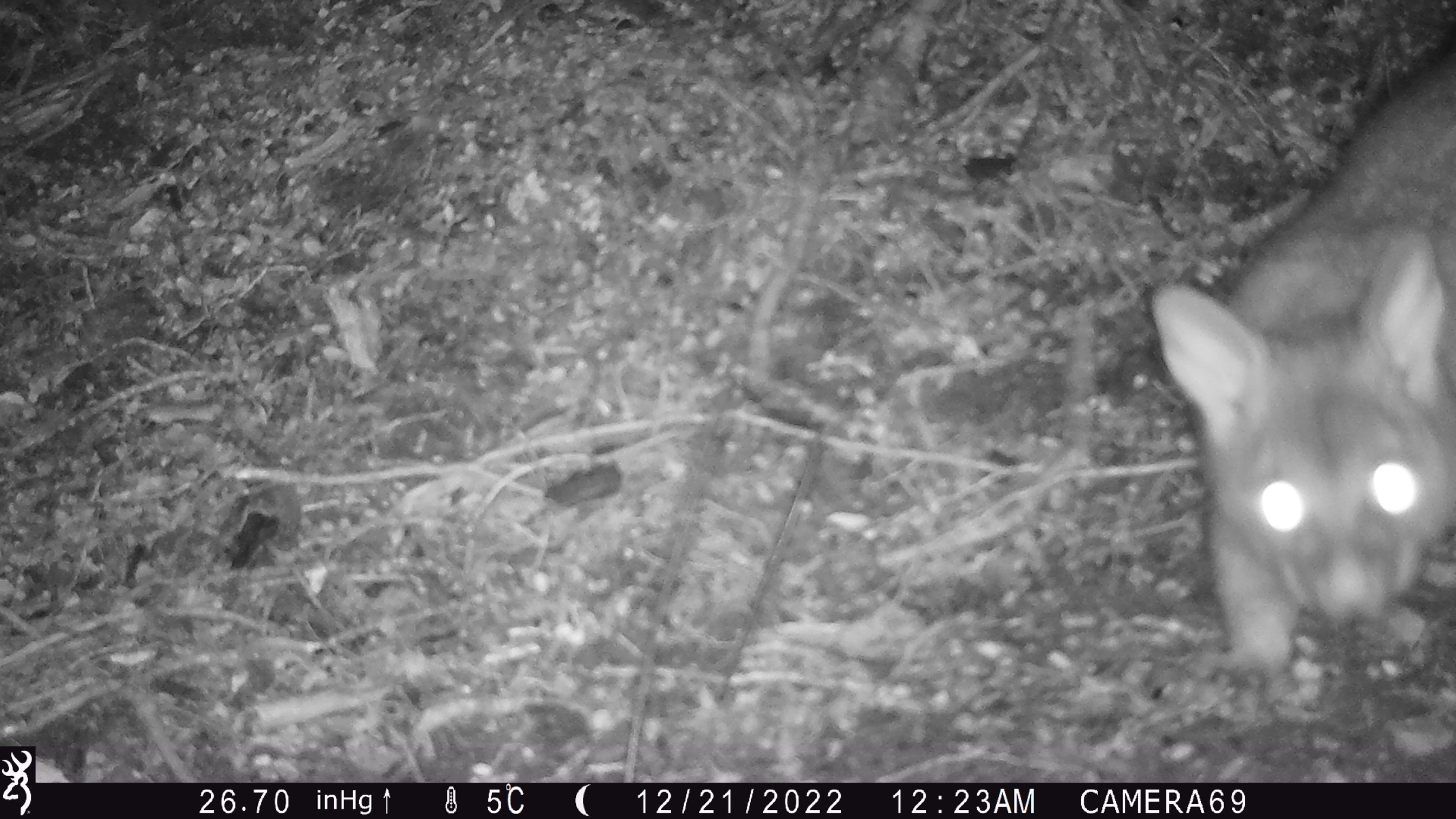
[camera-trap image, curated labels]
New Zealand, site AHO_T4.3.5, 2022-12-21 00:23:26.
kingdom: Animalia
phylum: Chordata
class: Mammalia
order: Diprotodontia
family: Phalangeridae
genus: Trichosurus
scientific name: Trichosurus vulpecula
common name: common brushtail possum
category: possum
Possum (common brushtail possum) (Trichosurus vulpecula).